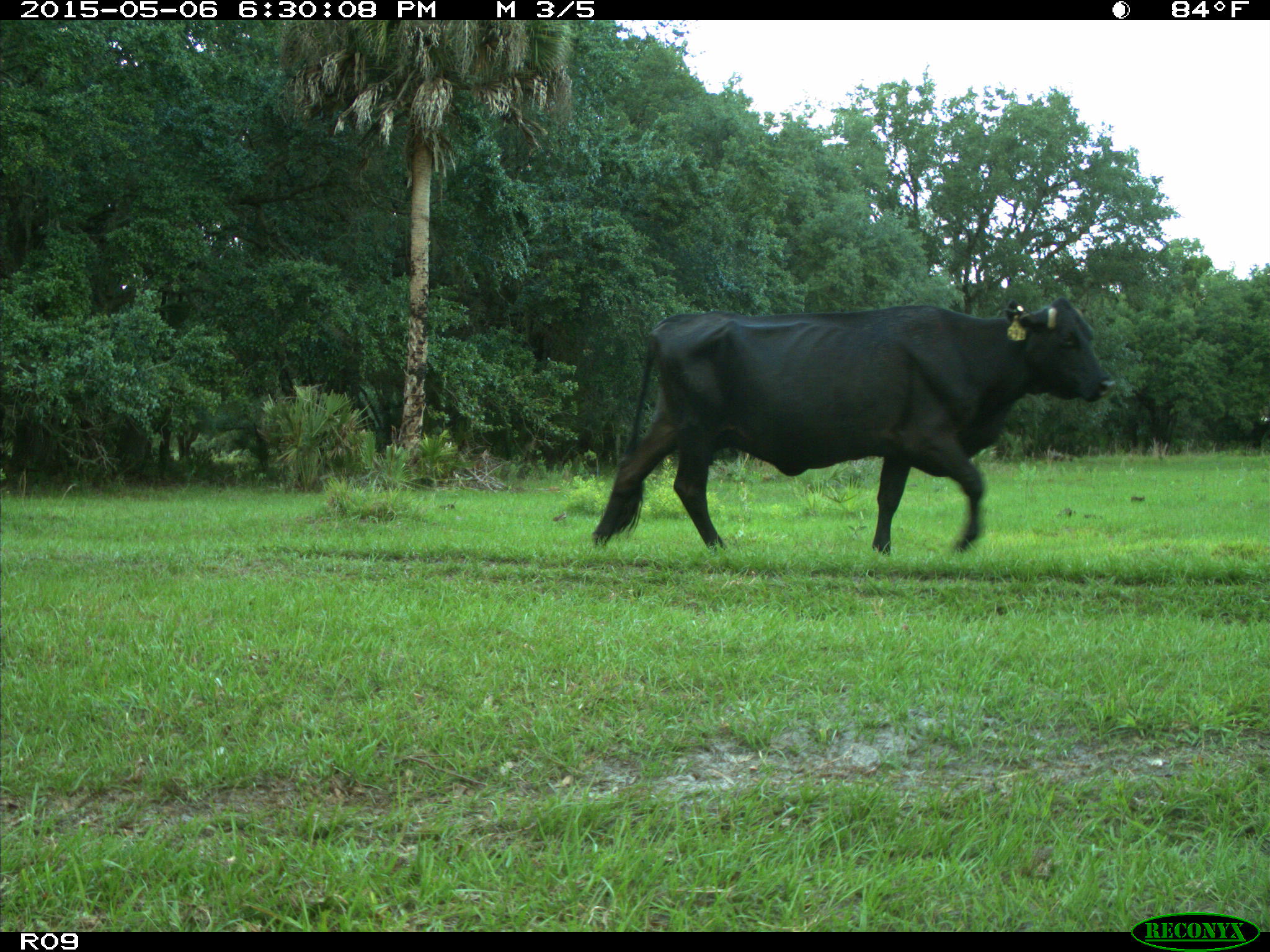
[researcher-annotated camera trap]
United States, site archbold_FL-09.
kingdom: Animalia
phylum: Chordata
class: Mammalia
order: Artiodactyla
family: Bovidae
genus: Bos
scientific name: Bos taurus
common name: domestic cow